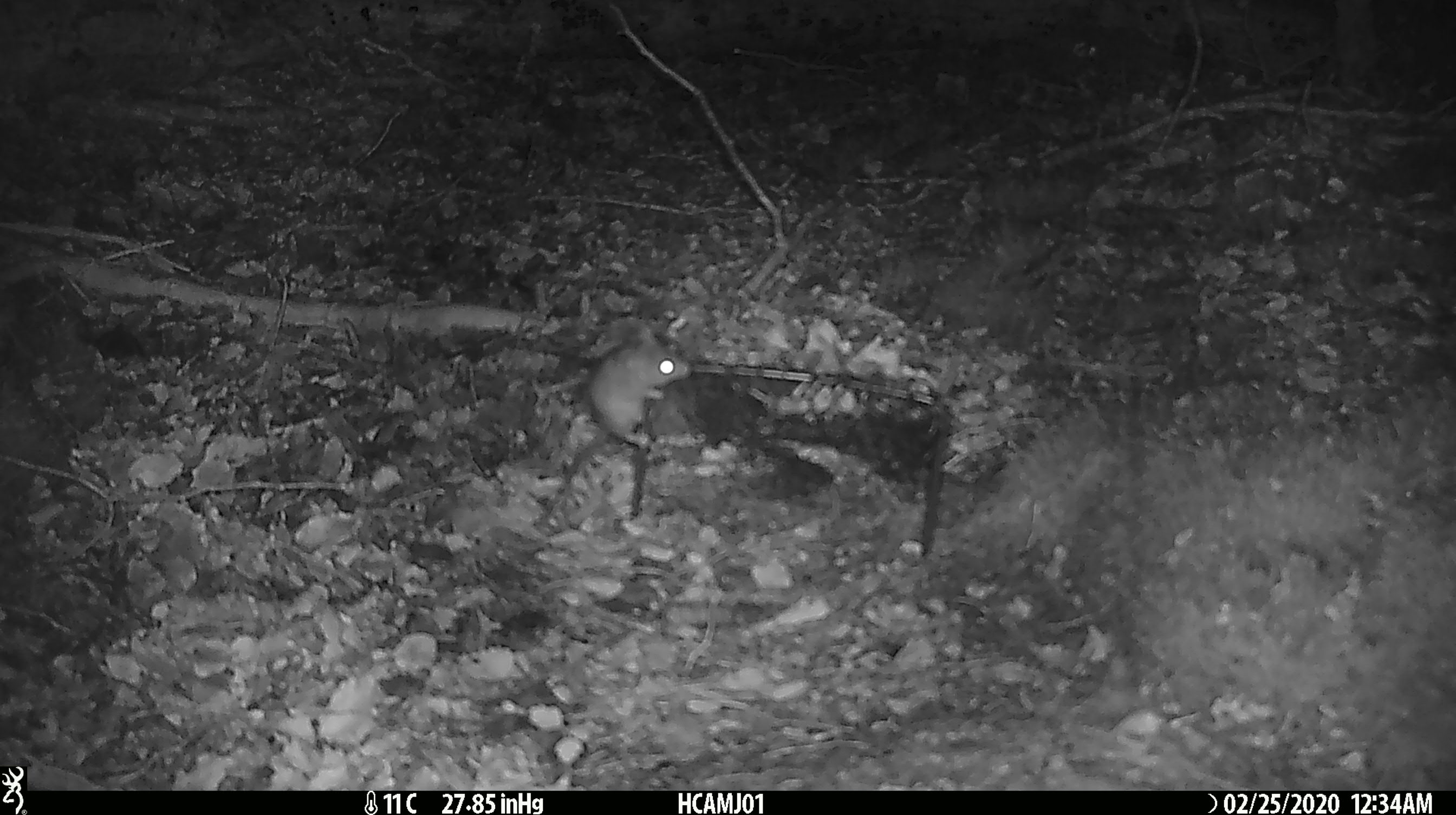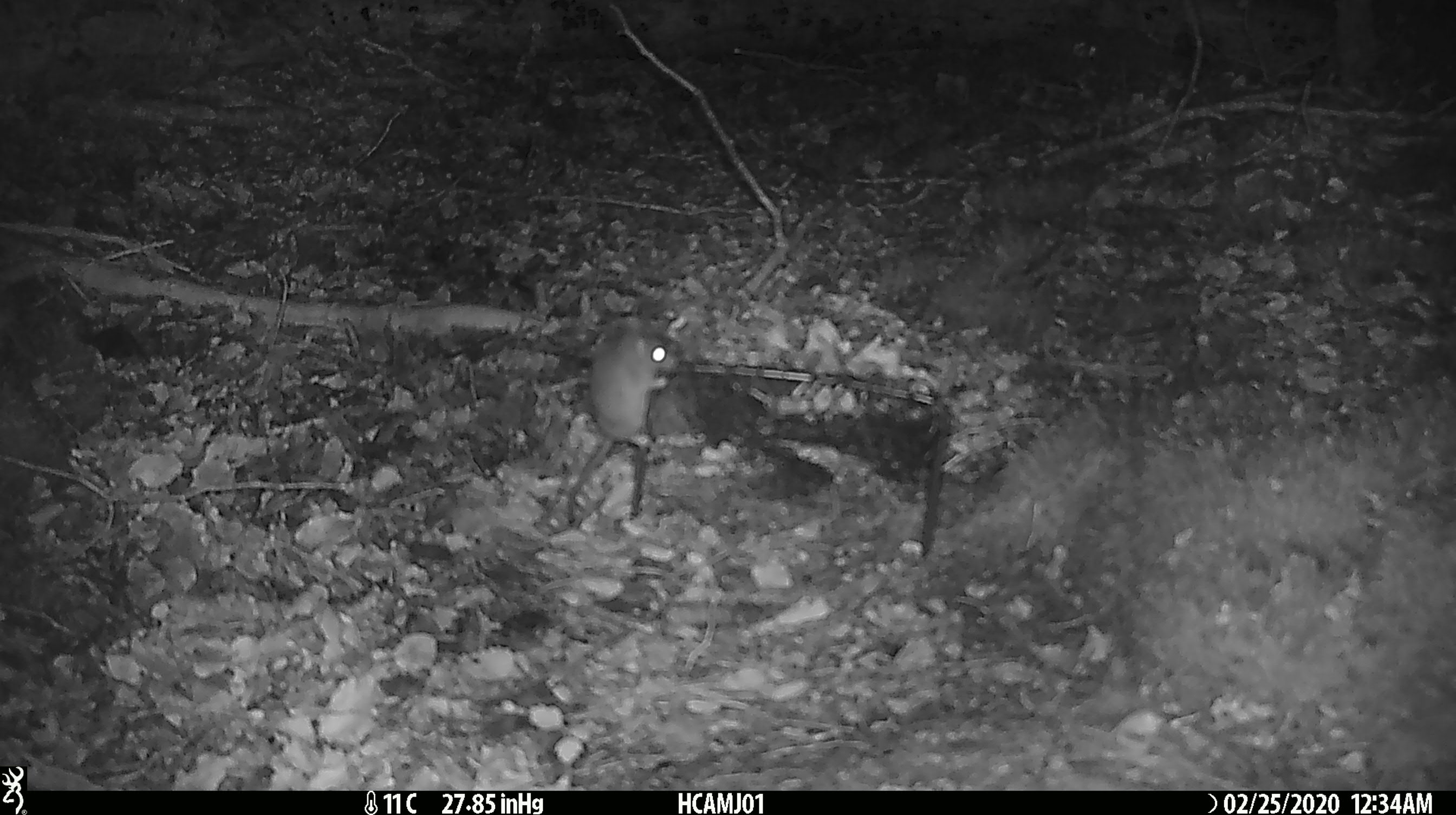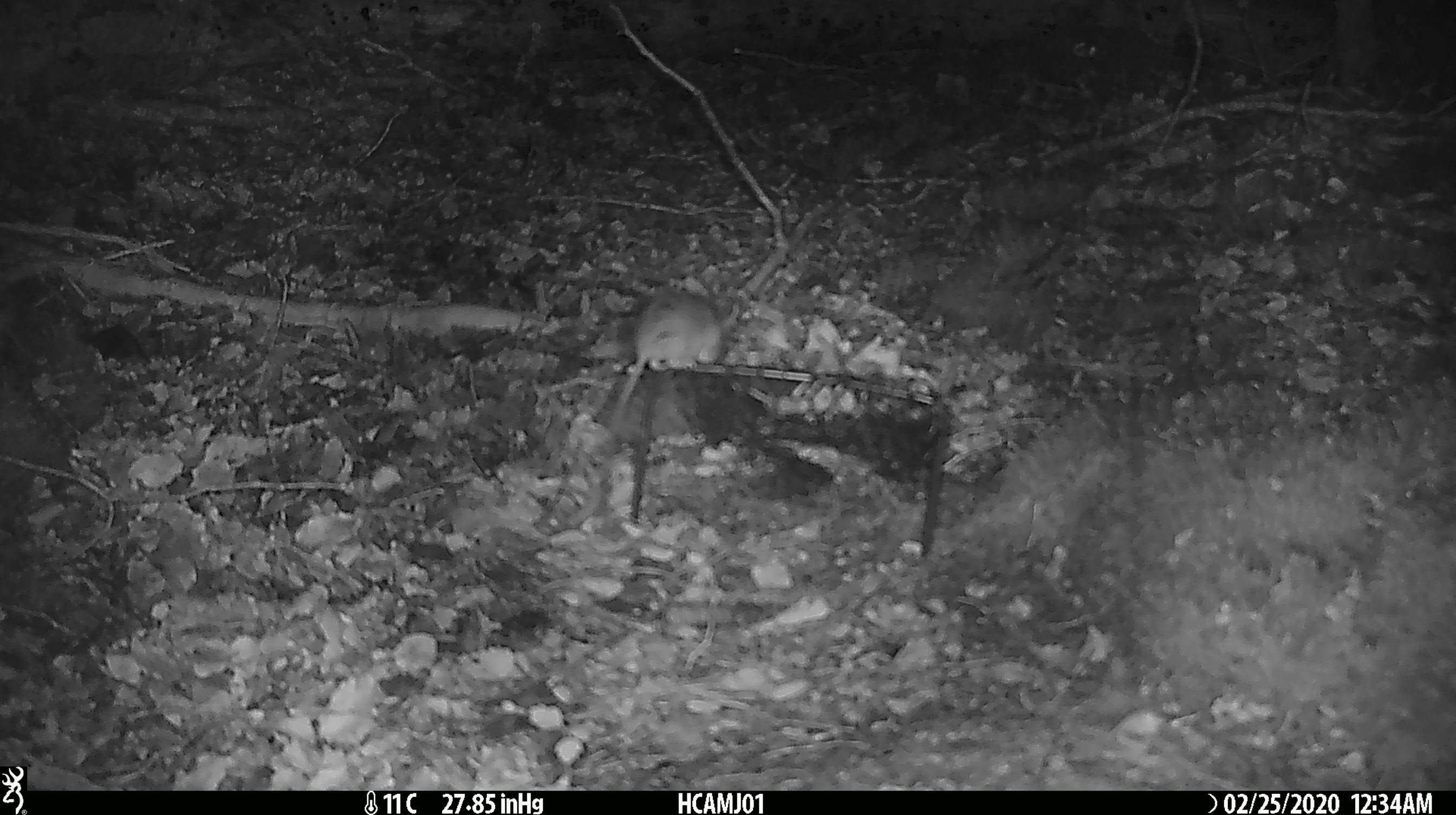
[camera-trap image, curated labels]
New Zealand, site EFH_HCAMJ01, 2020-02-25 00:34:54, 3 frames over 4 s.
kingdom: Animalia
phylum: Chordata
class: Mammalia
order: Rodentia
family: Muridae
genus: Mus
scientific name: Mus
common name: mouse